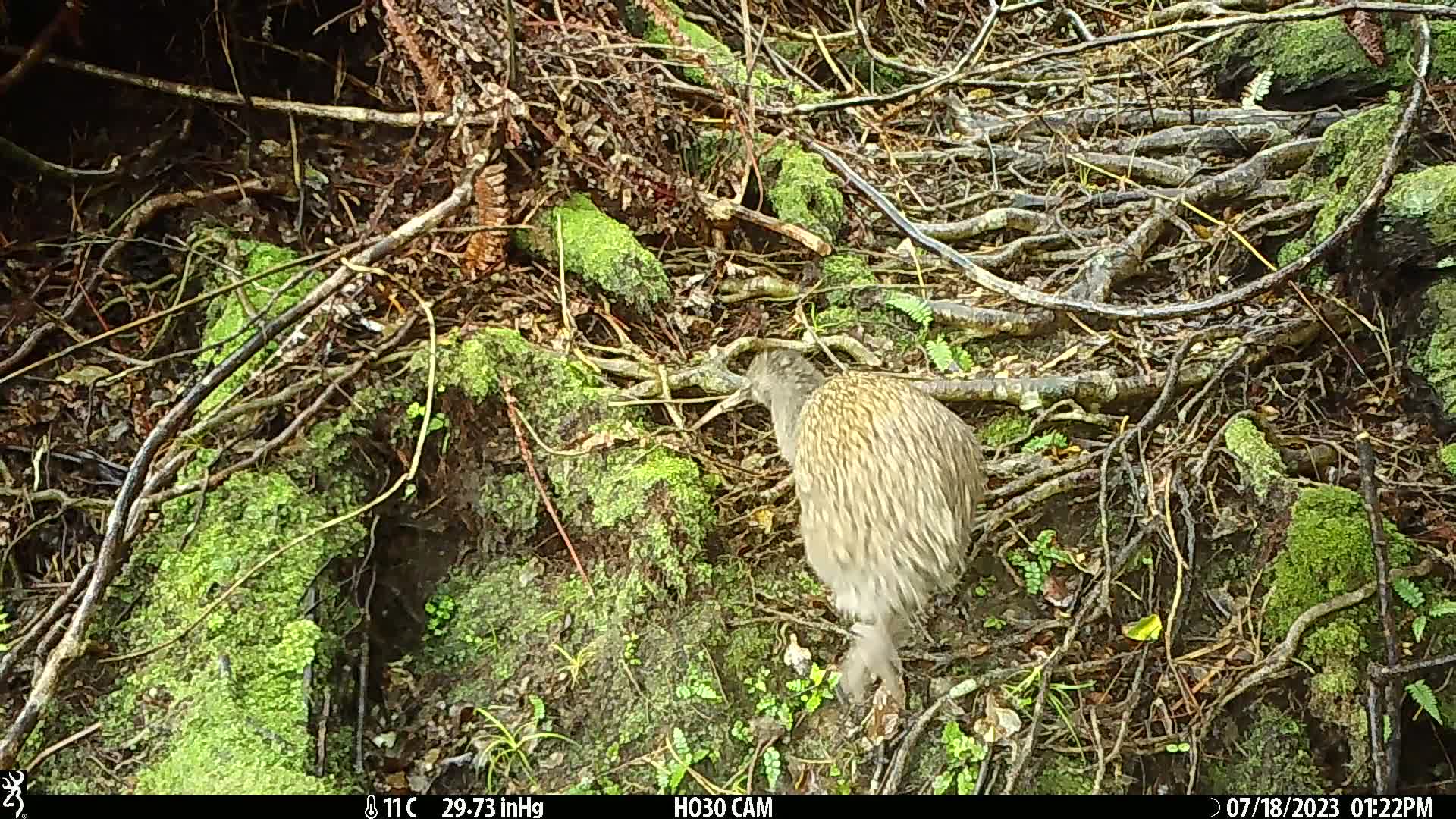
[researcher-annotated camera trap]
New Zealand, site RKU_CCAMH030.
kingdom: Animalia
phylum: Chordata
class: Aves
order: Apterygiformes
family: Apterygidae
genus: Apteryx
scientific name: Apteryx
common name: kiwi